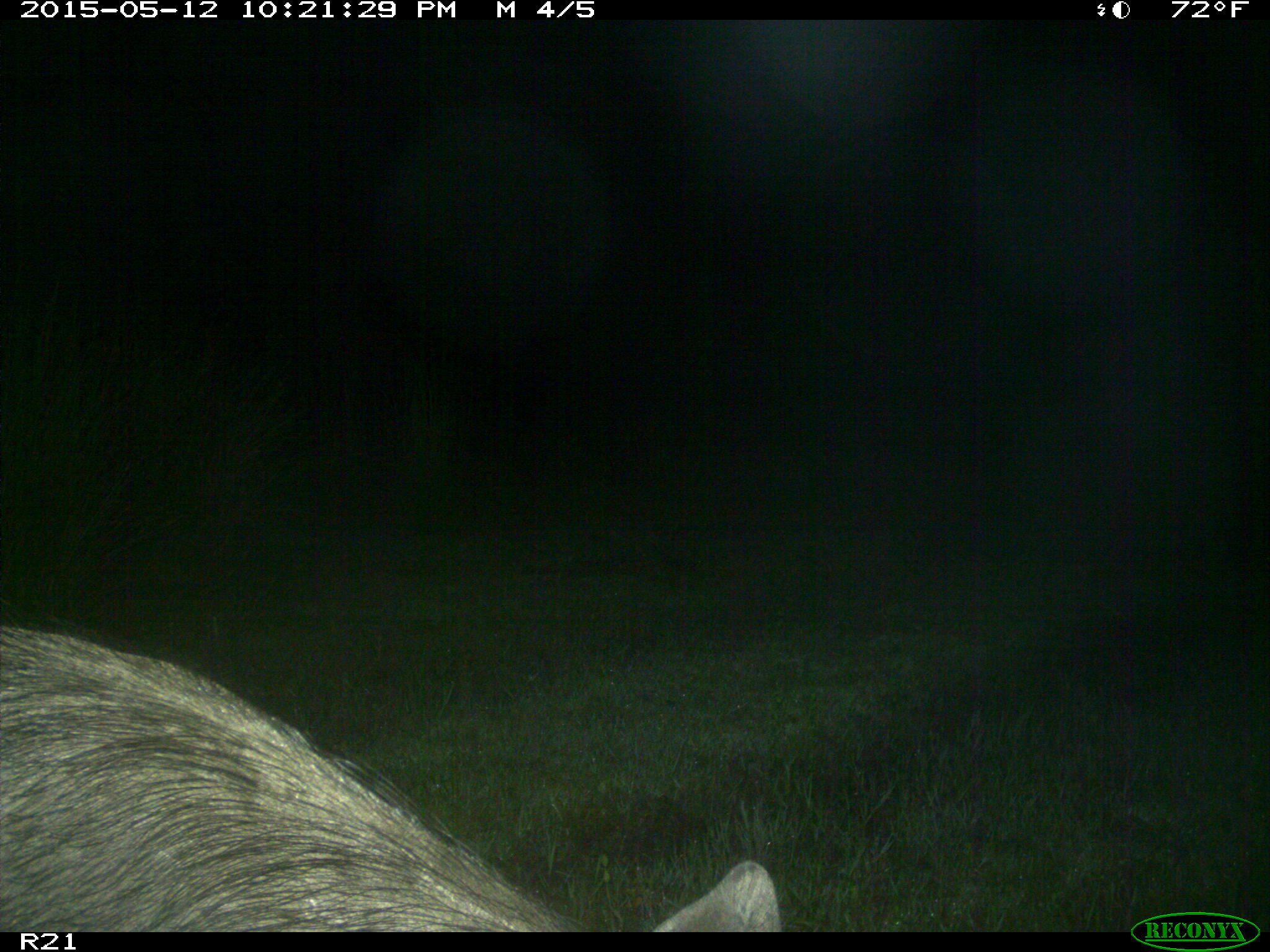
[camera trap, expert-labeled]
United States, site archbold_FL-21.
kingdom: Animalia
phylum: Chordata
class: Mammalia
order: Artiodactyla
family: Suidae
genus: Sus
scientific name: Sus scrofa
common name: wild boar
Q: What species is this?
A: Sus scrofa (wild boar).